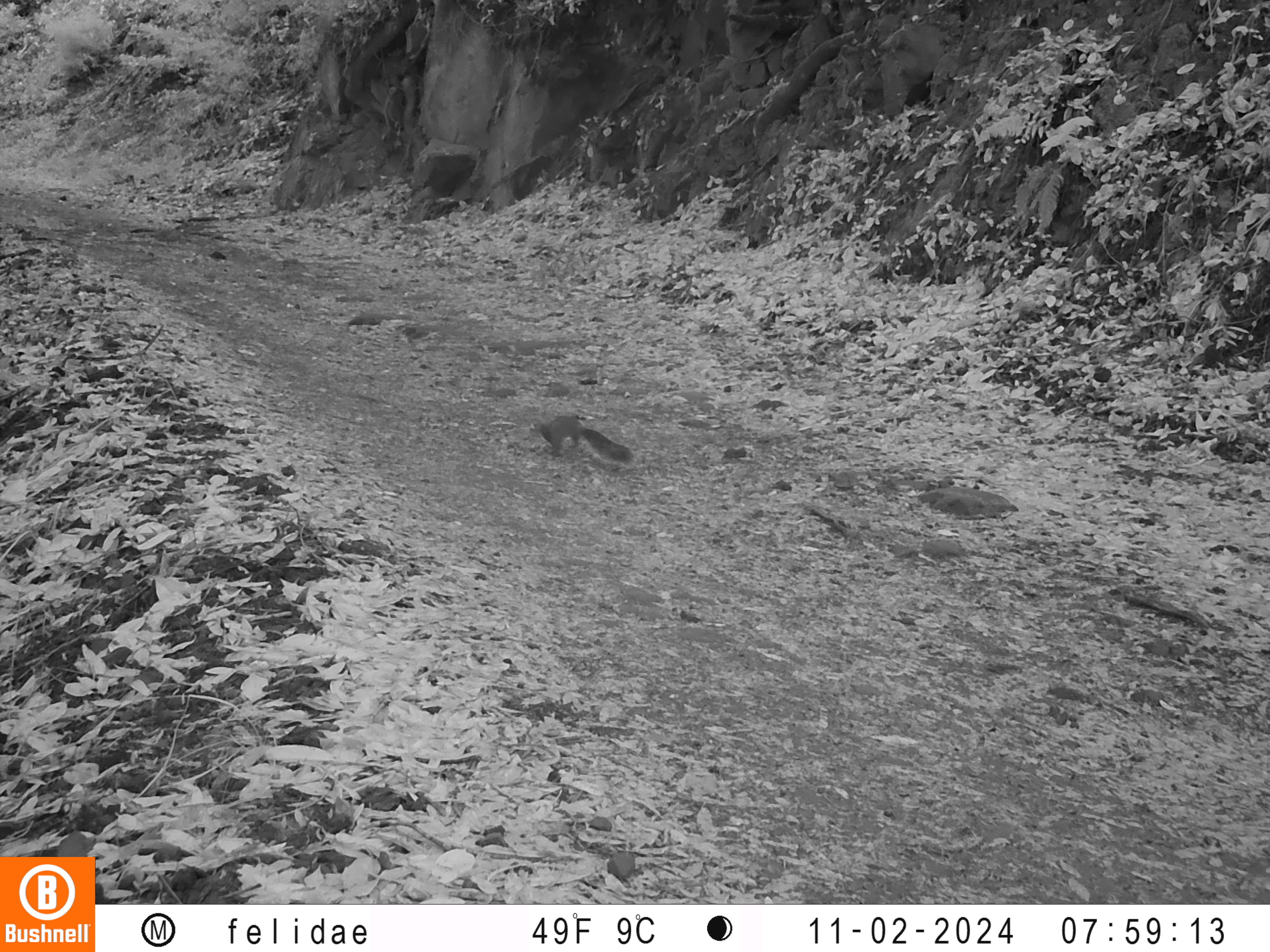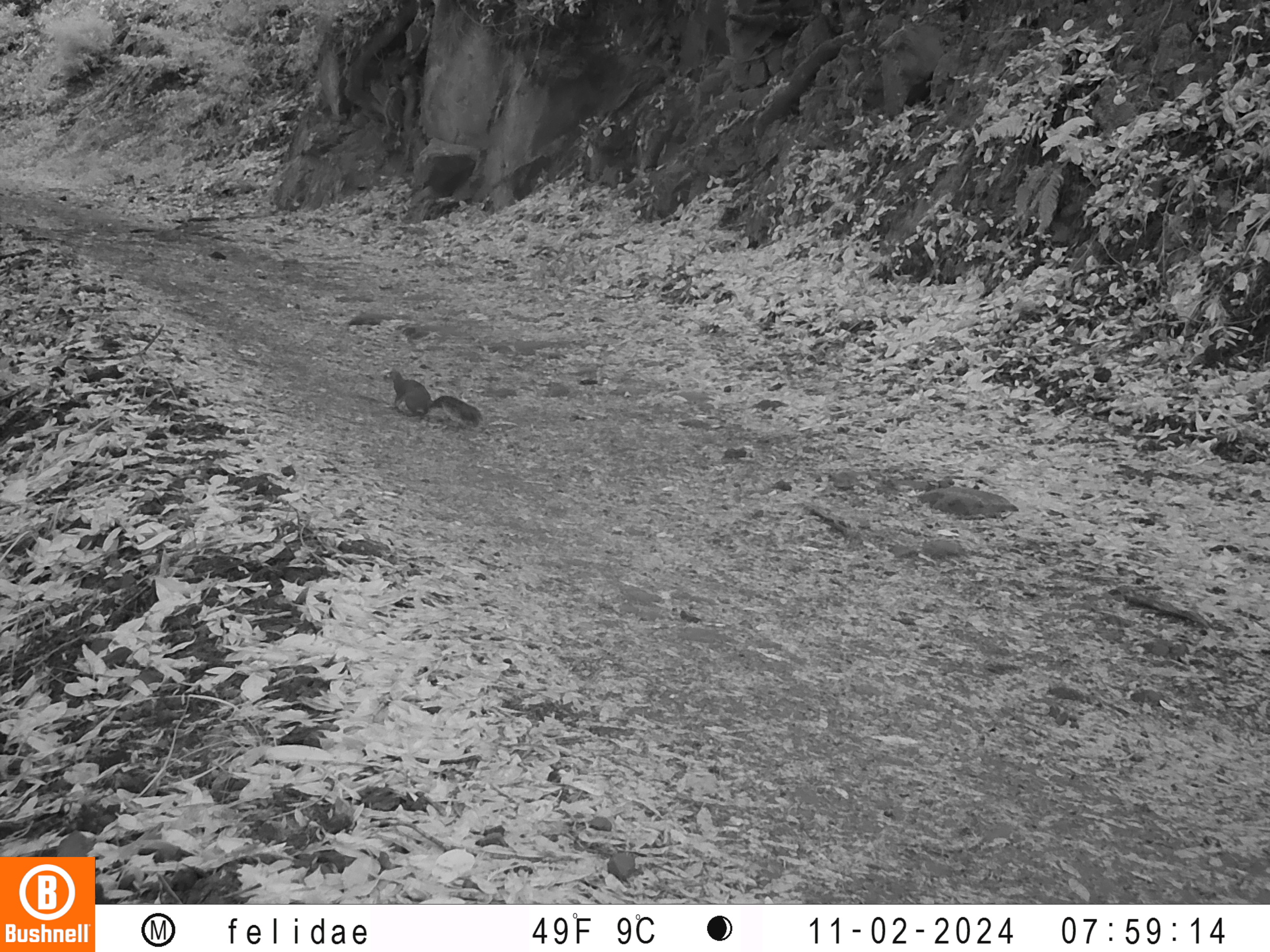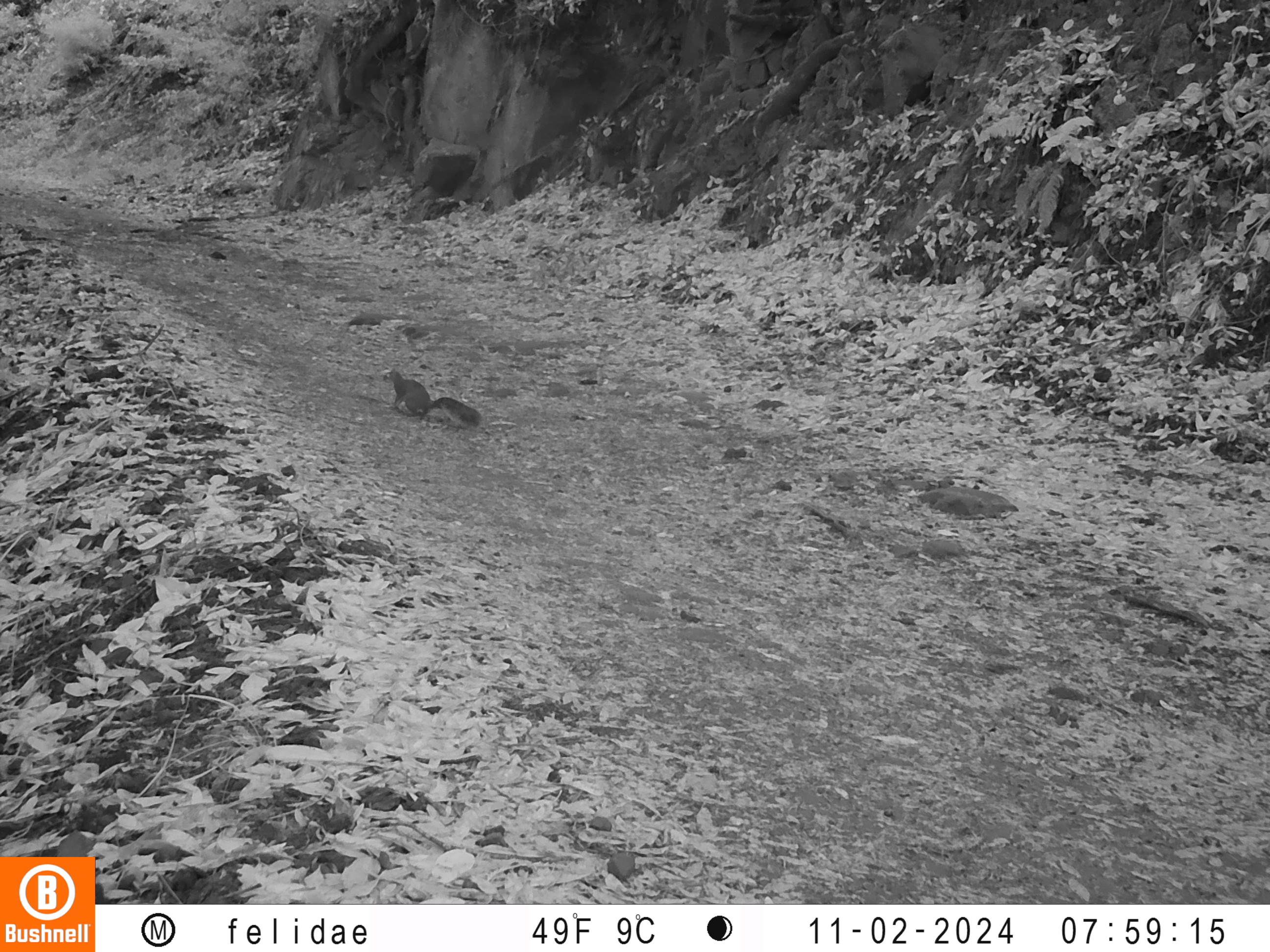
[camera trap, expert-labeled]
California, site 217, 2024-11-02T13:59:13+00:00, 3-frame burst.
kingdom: Animalia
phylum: Chordata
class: Mammalia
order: Rodentia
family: Sciuridae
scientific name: Sciuridae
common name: squirrel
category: unknown squirrel